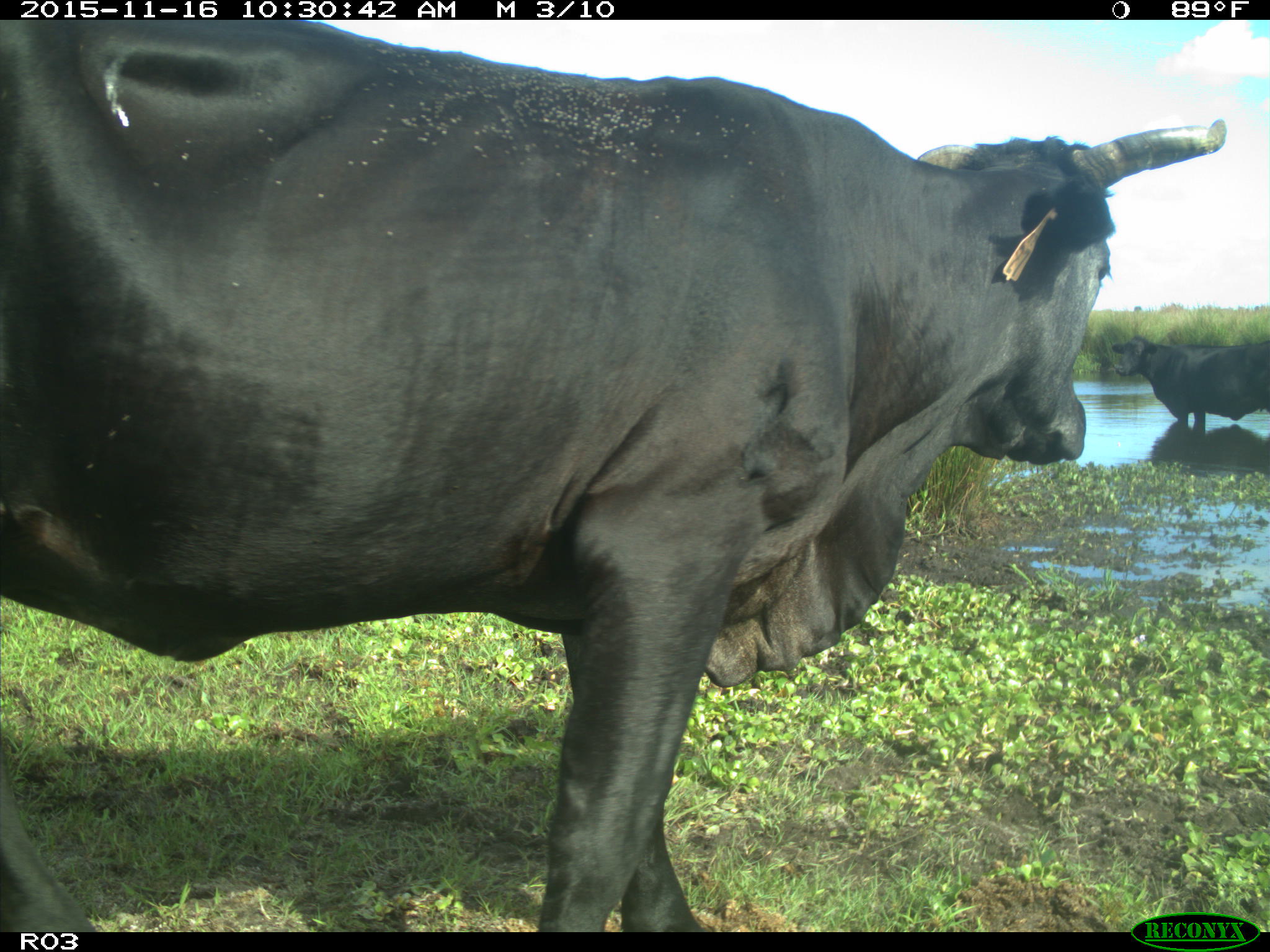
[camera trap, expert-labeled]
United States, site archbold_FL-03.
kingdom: Animalia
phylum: Chordata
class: Mammalia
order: Artiodactyla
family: Bovidae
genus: Bos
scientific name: Bos taurus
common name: domestic cow